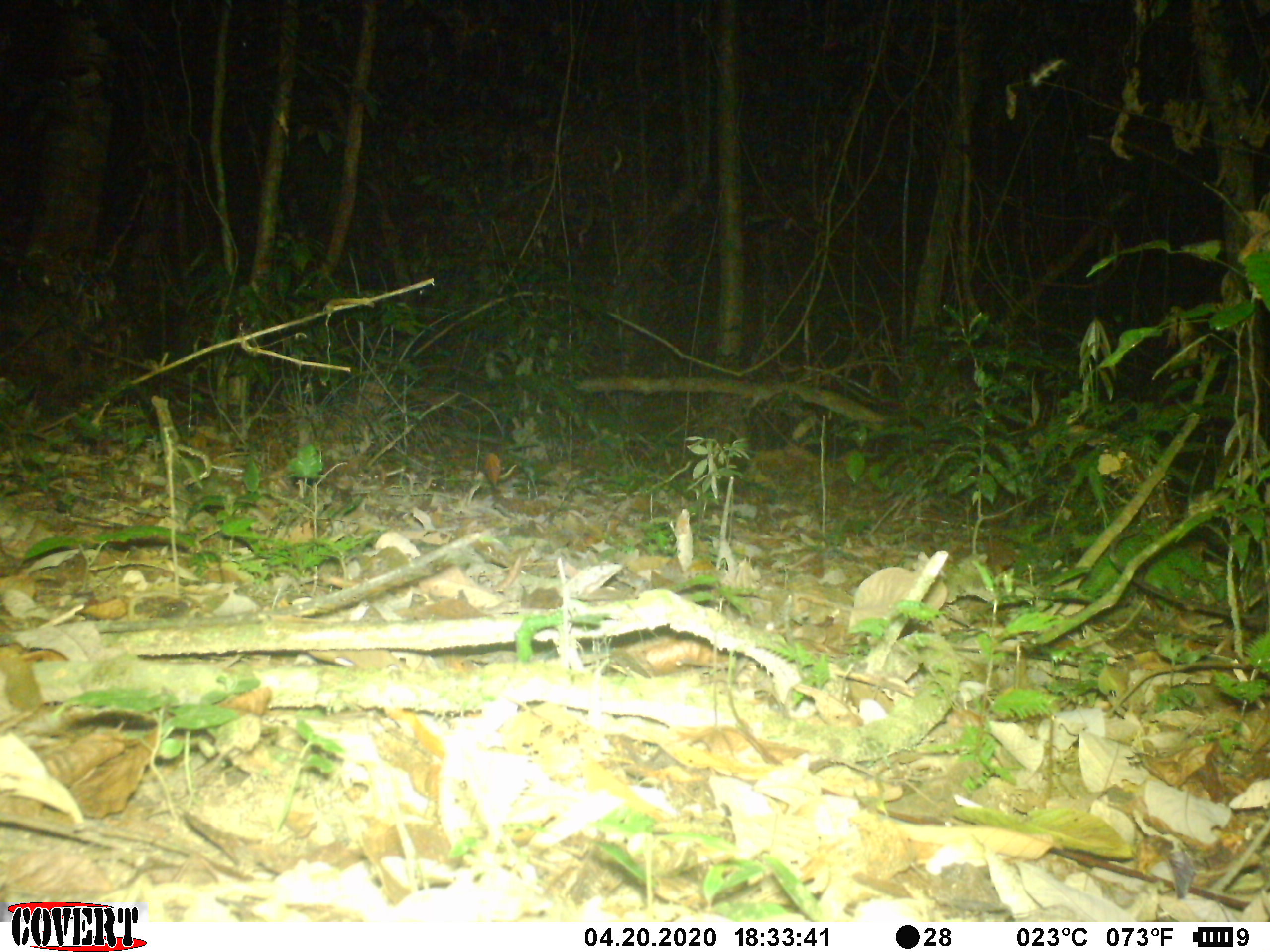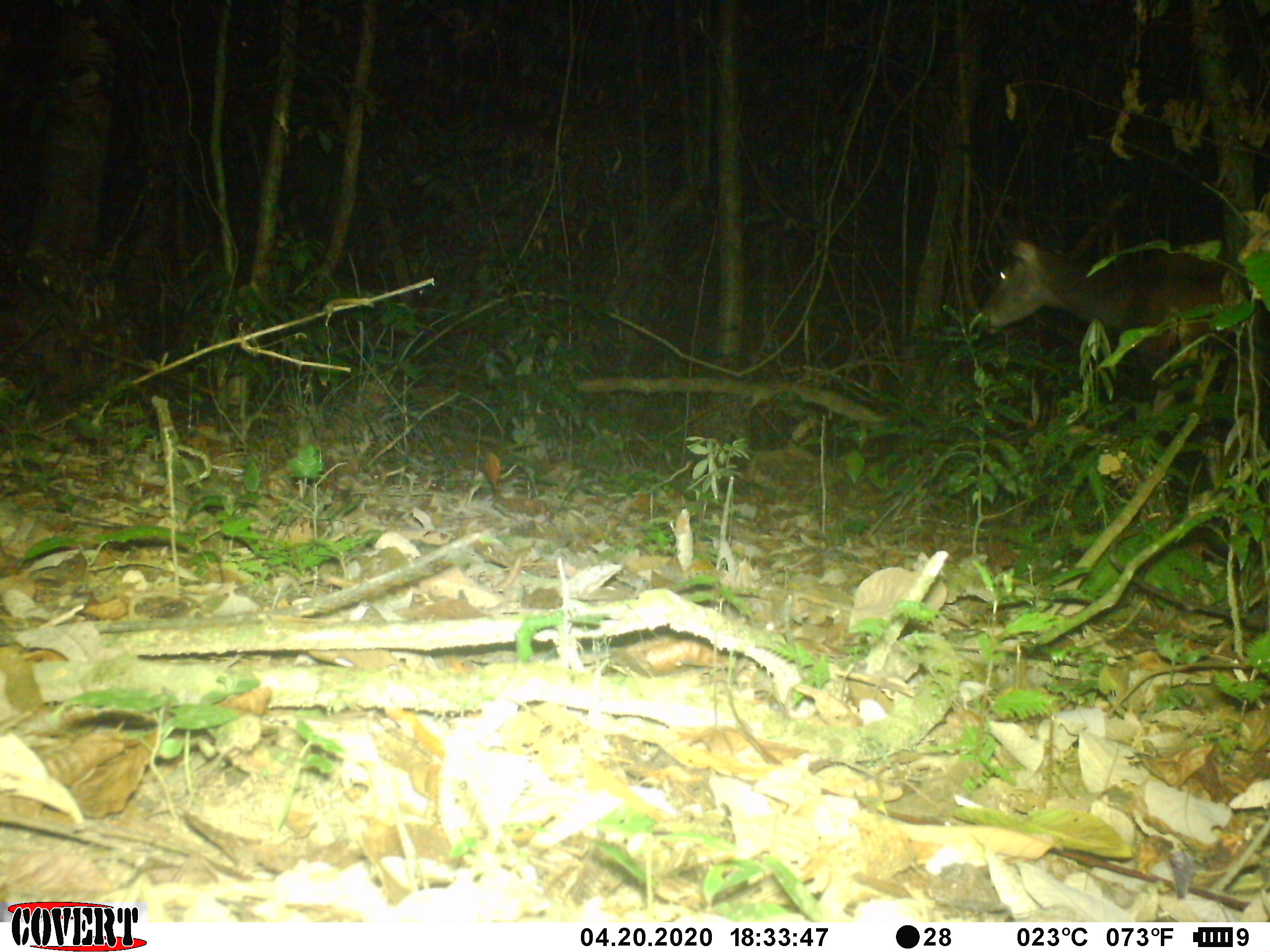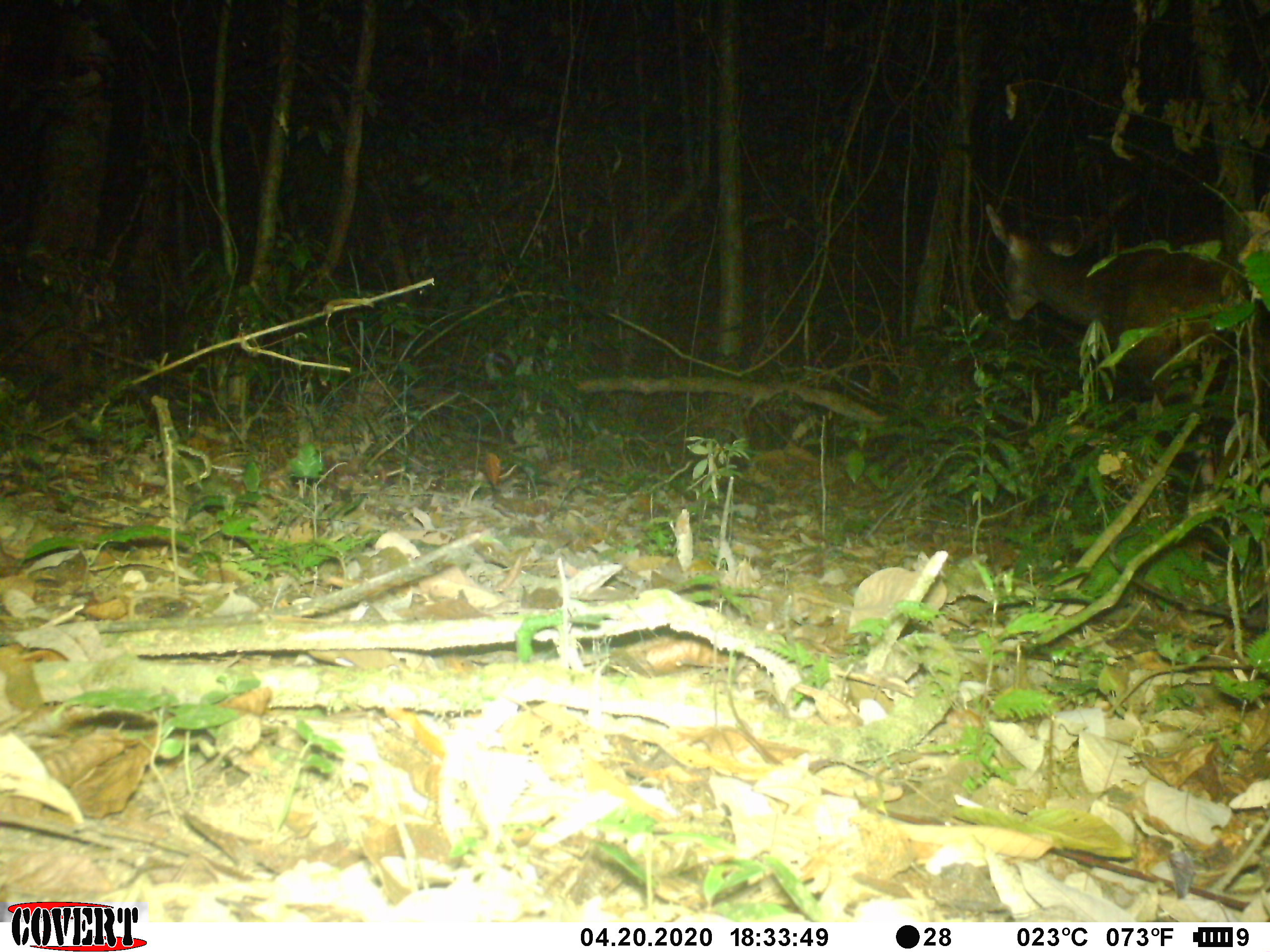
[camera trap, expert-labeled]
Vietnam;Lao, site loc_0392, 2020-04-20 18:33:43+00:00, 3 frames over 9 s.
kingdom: Animalia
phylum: Chordata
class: Mammalia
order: Artiodactyla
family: Cervidae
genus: Rusa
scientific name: Rusa unicolor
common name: sambar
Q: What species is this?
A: Sambar (Rusa unicolor).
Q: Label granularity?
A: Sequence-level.